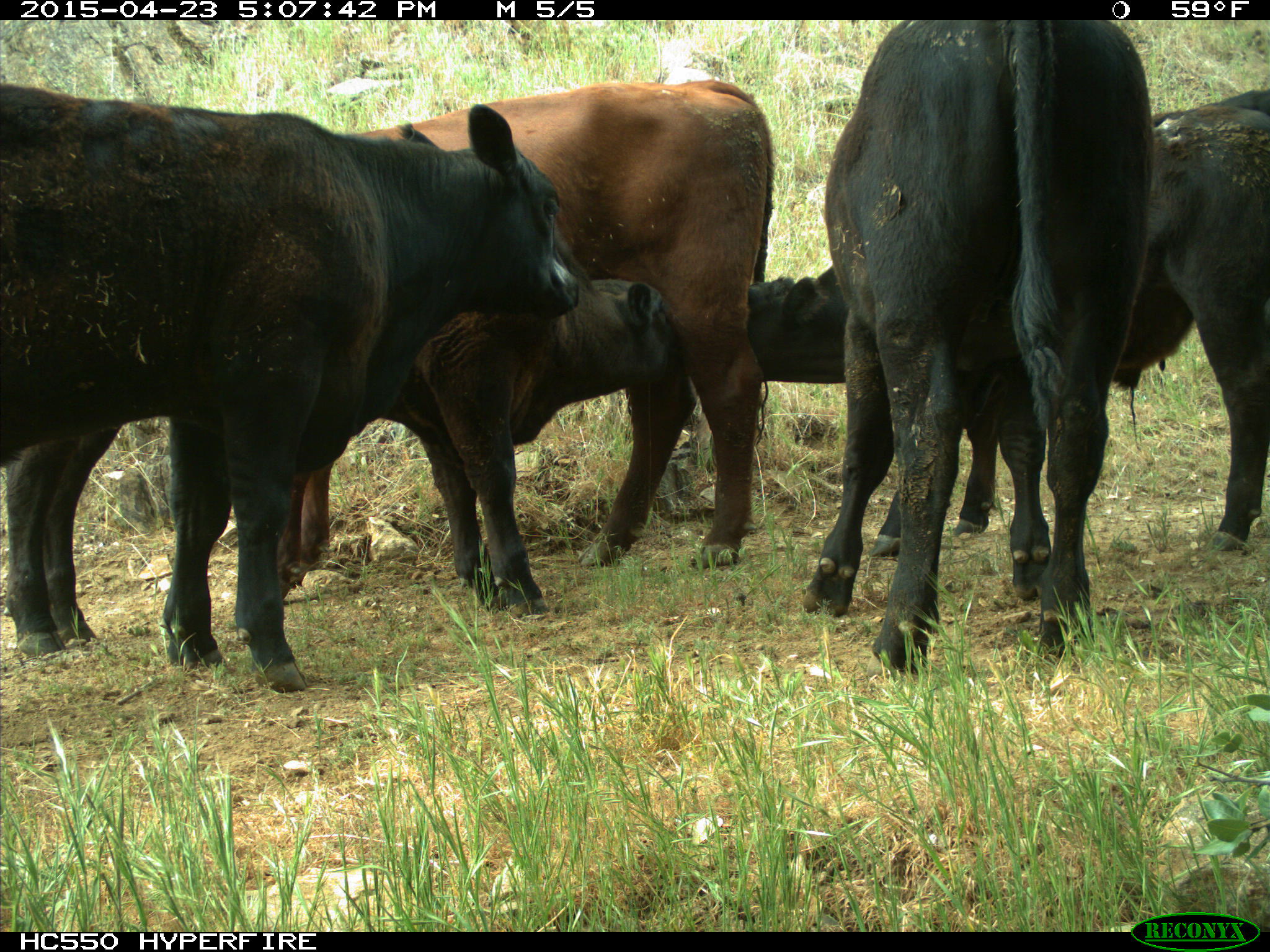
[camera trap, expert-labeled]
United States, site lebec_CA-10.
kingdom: Animalia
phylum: Chordata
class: Mammalia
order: Artiodactyla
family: Bovidae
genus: Bos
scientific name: Bos taurus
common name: domestic cow